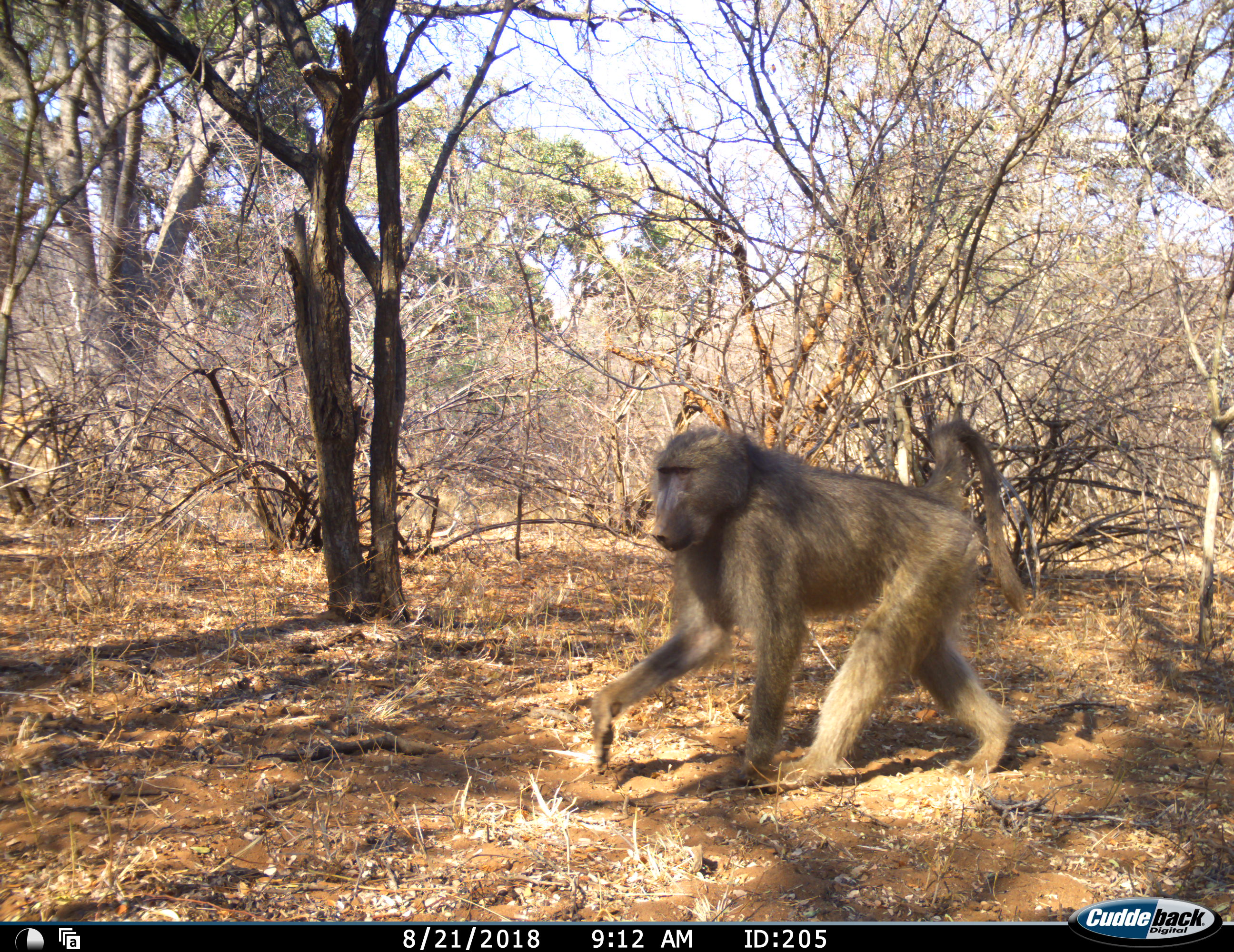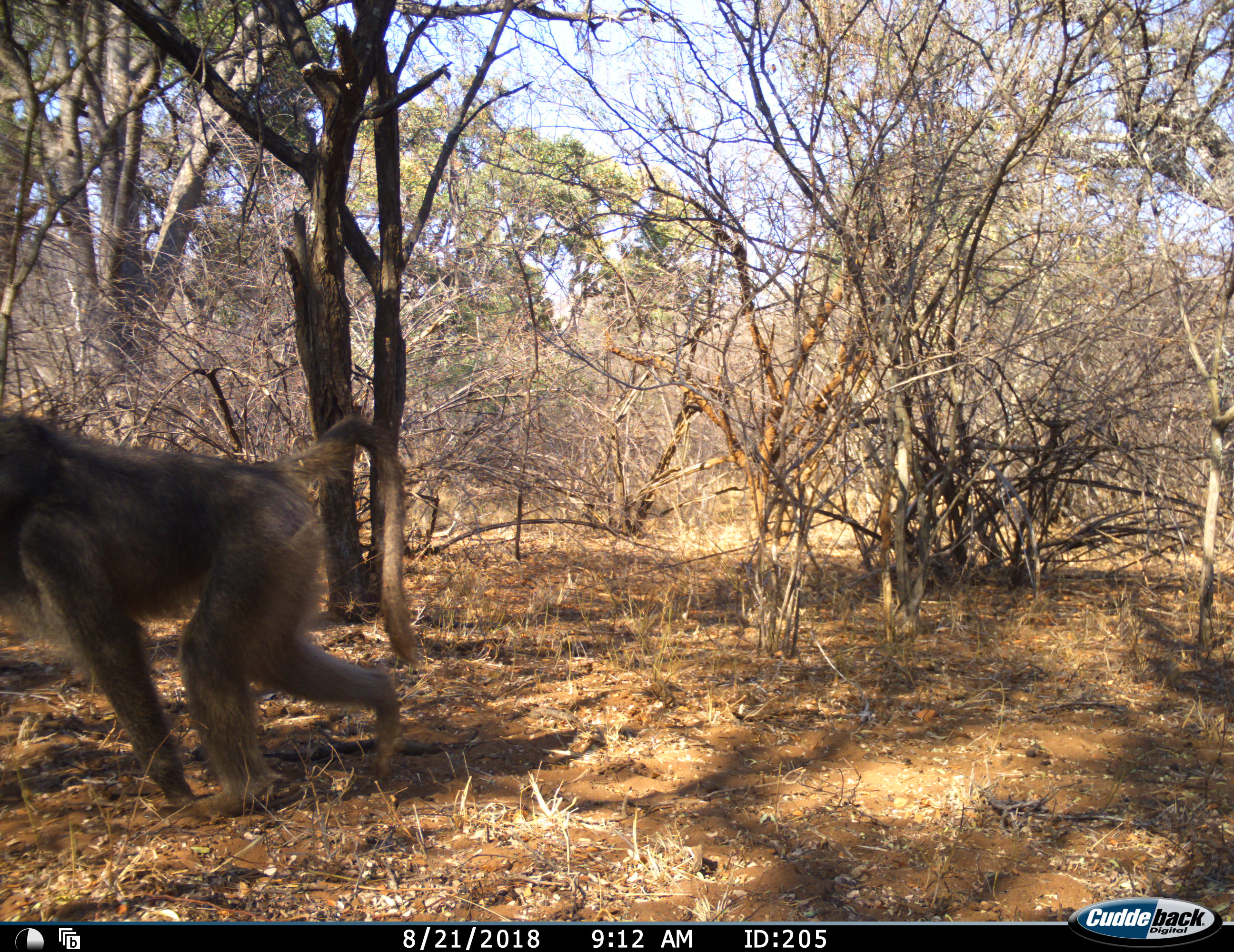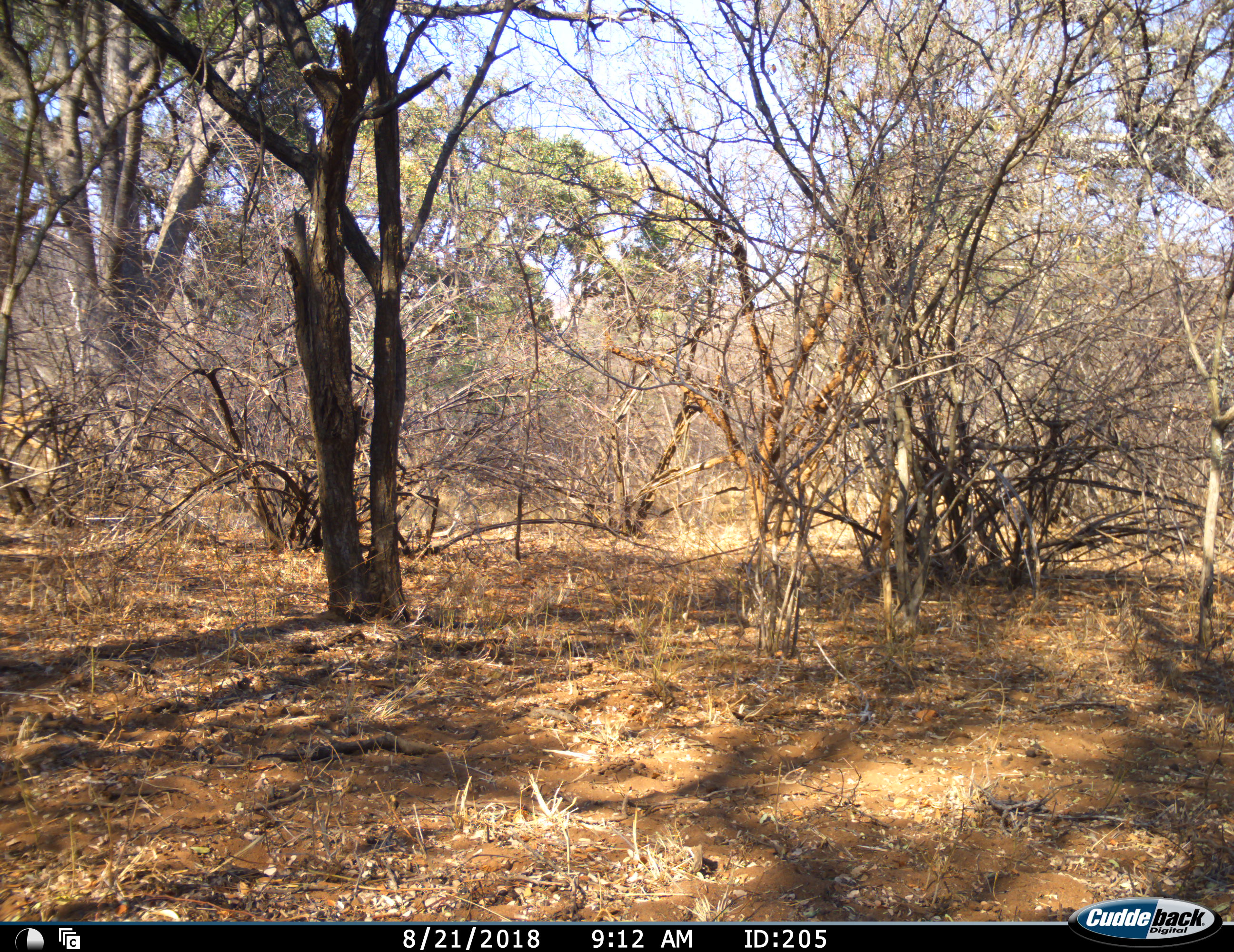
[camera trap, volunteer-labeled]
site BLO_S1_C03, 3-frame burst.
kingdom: Animalia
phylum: Chordata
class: Mammalia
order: Primates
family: Cercopithecidae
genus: Papio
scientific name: Papio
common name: baboon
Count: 1.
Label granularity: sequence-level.